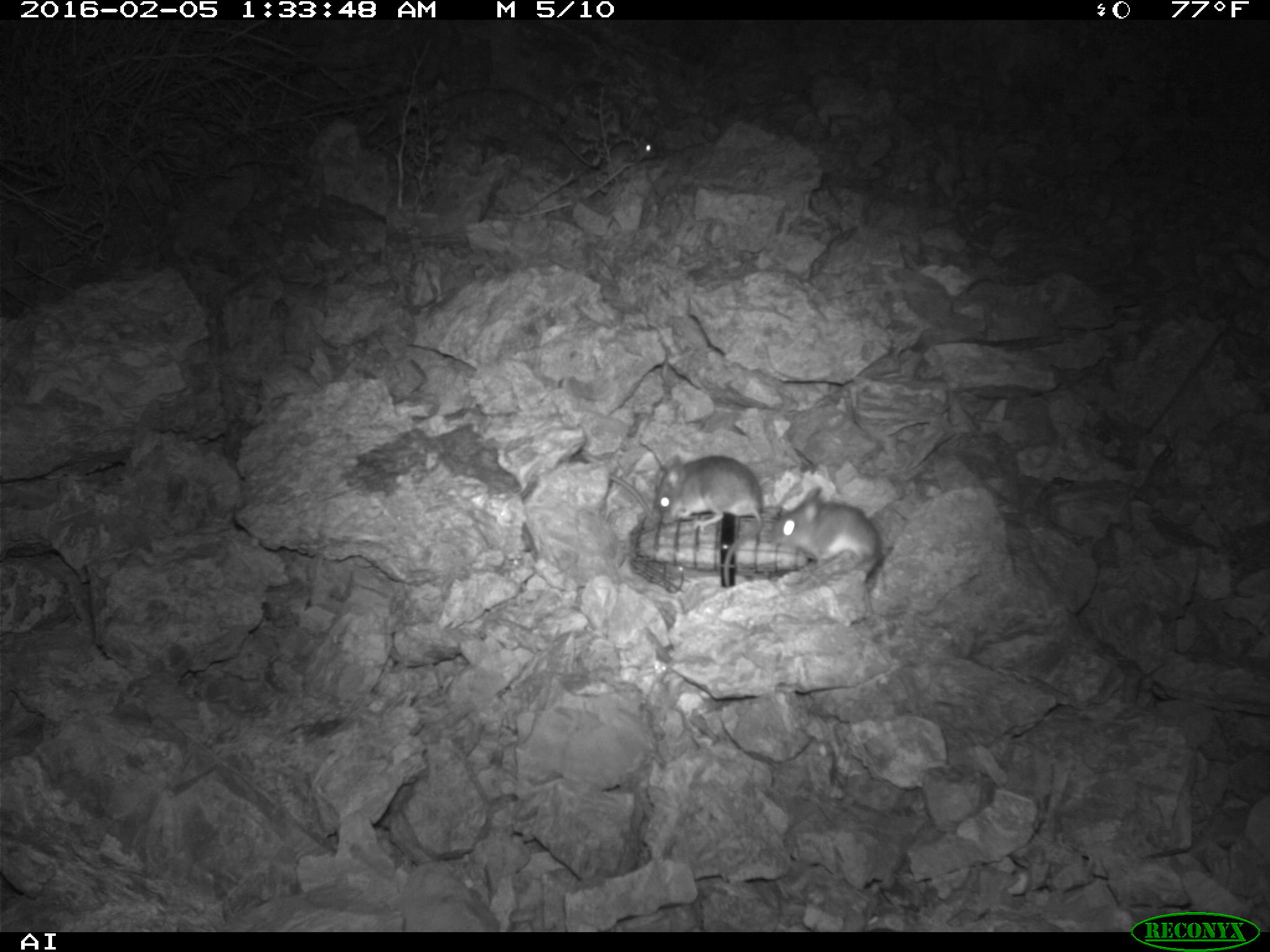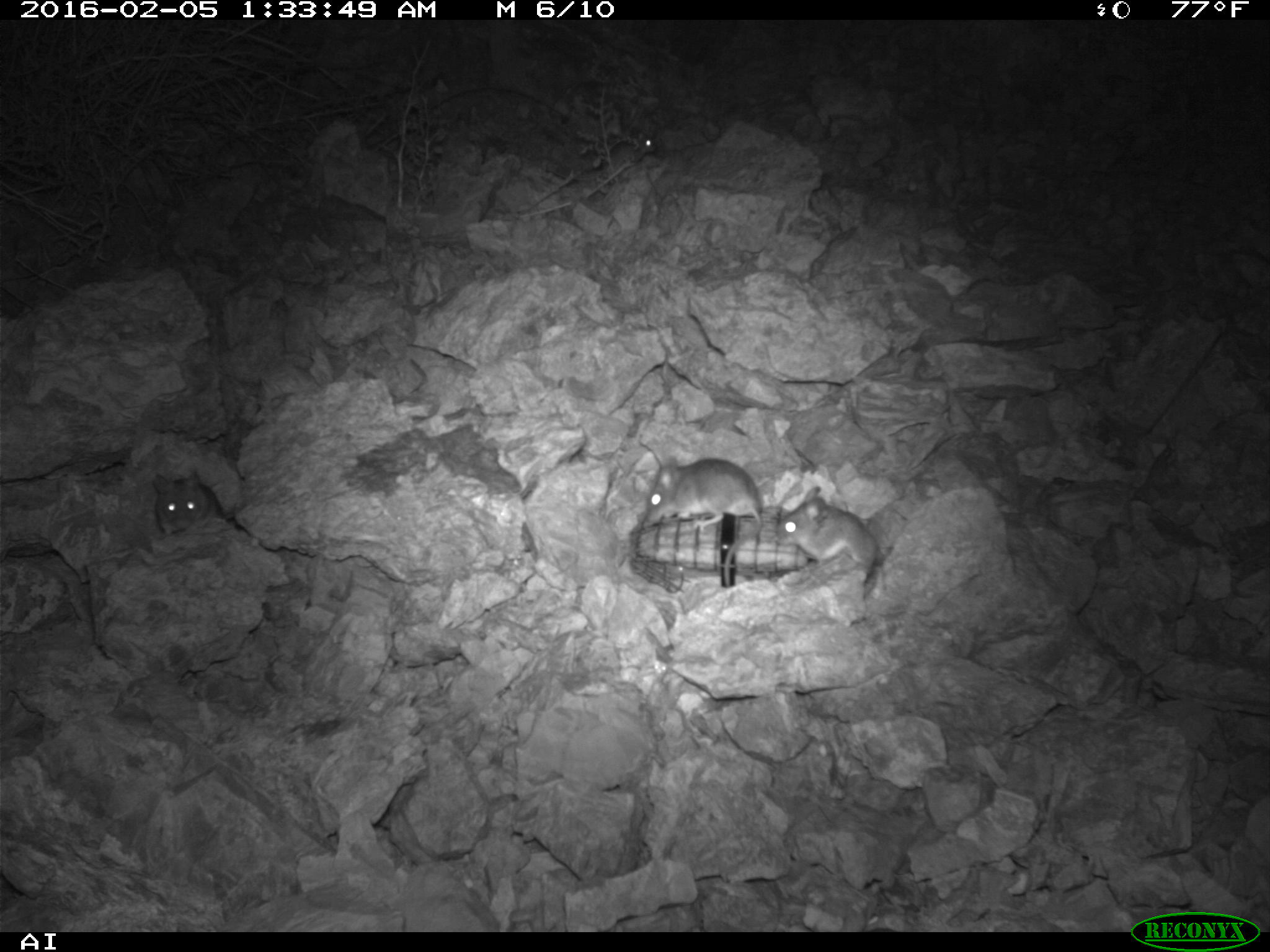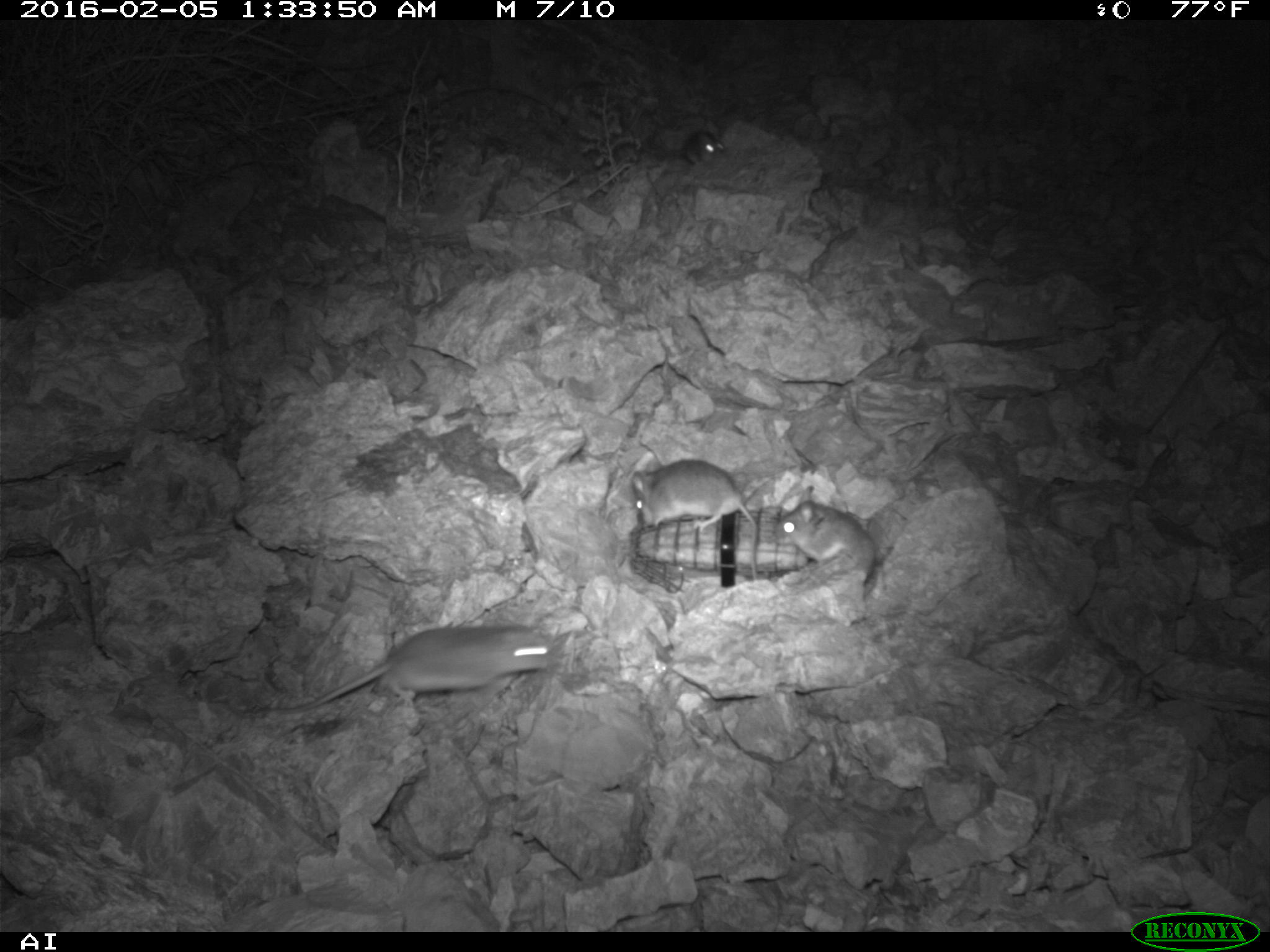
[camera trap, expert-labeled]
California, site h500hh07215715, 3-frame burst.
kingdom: Animalia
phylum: Chordata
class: Mammalia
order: Rodentia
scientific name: Rodentia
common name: rodent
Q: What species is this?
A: Rodent (Rodentia).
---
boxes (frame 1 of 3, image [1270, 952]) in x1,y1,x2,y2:
rodent: 657,454,764,588; 773,487,882,580; 561,134,657,174; 609,471,654,524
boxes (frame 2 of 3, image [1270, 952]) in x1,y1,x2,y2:
rodent: 648,457,761,587; 776,487,876,583; 153,470,238,537; 546,130,656,179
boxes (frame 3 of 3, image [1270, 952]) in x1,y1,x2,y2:
rodent: 239,625,558,720; 631,460,756,583; 768,483,874,591; 680,118,727,166